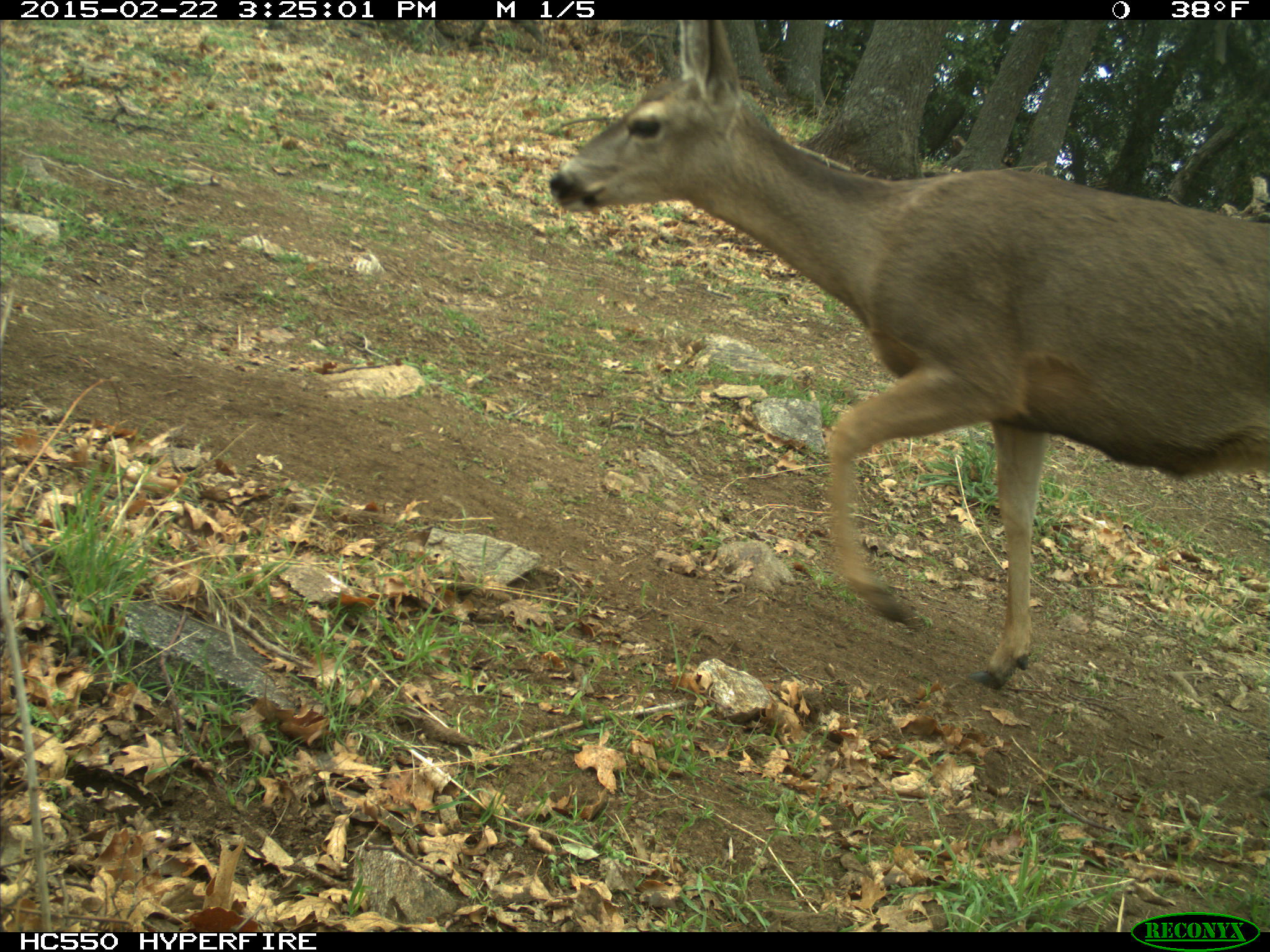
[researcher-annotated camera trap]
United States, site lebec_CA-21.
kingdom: Animalia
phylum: Chordata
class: Mammalia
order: Artiodactyla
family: Cervidae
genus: Odocoileus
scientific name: Odocoileus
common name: deer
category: unidentified deer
Unidentified deer (deer) (Odocoileus).